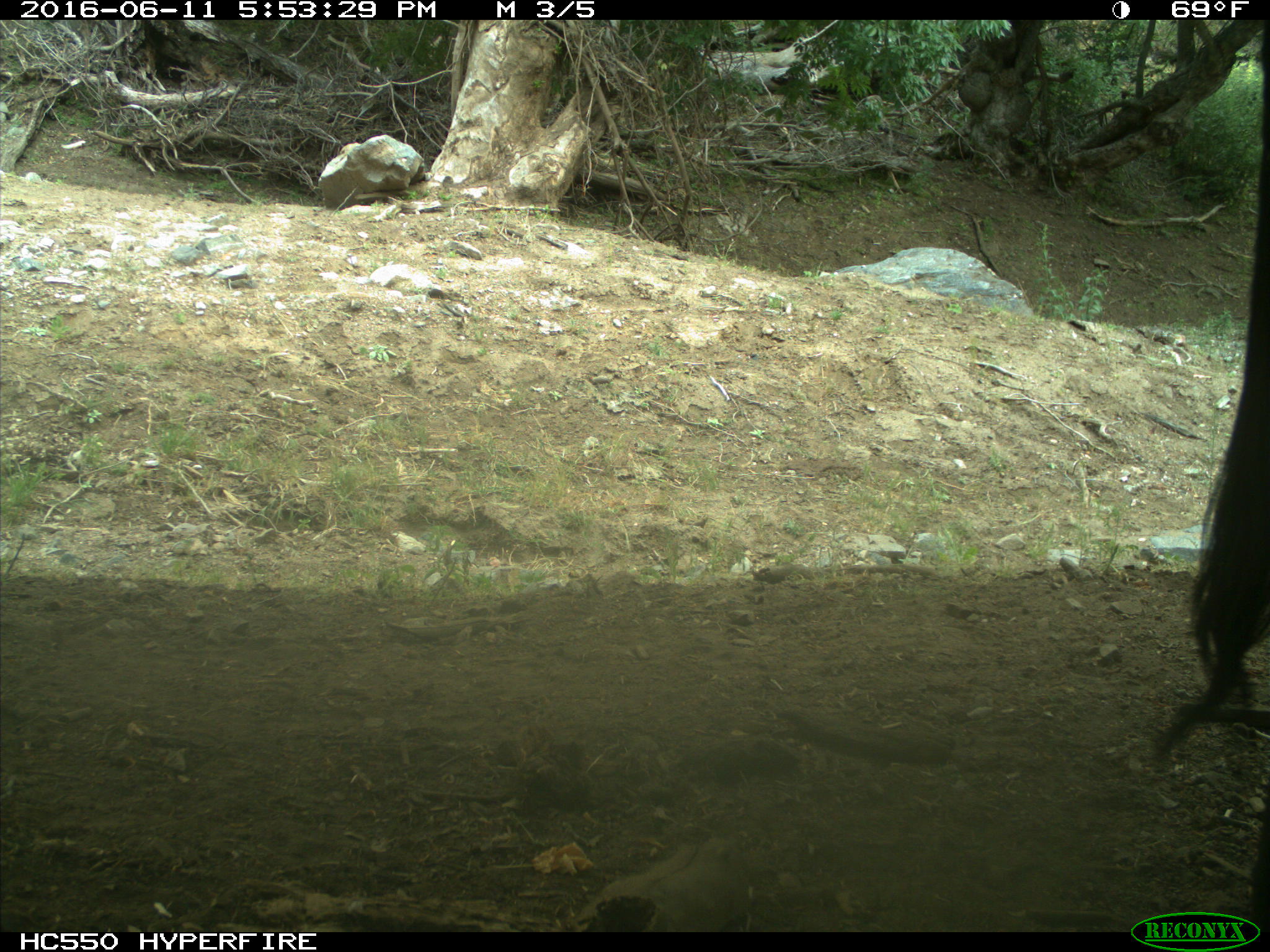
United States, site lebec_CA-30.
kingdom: Animalia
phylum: Chordata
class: Mammalia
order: Artiodactyla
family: Bovidae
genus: Bos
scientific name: Bos taurus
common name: domestic cow